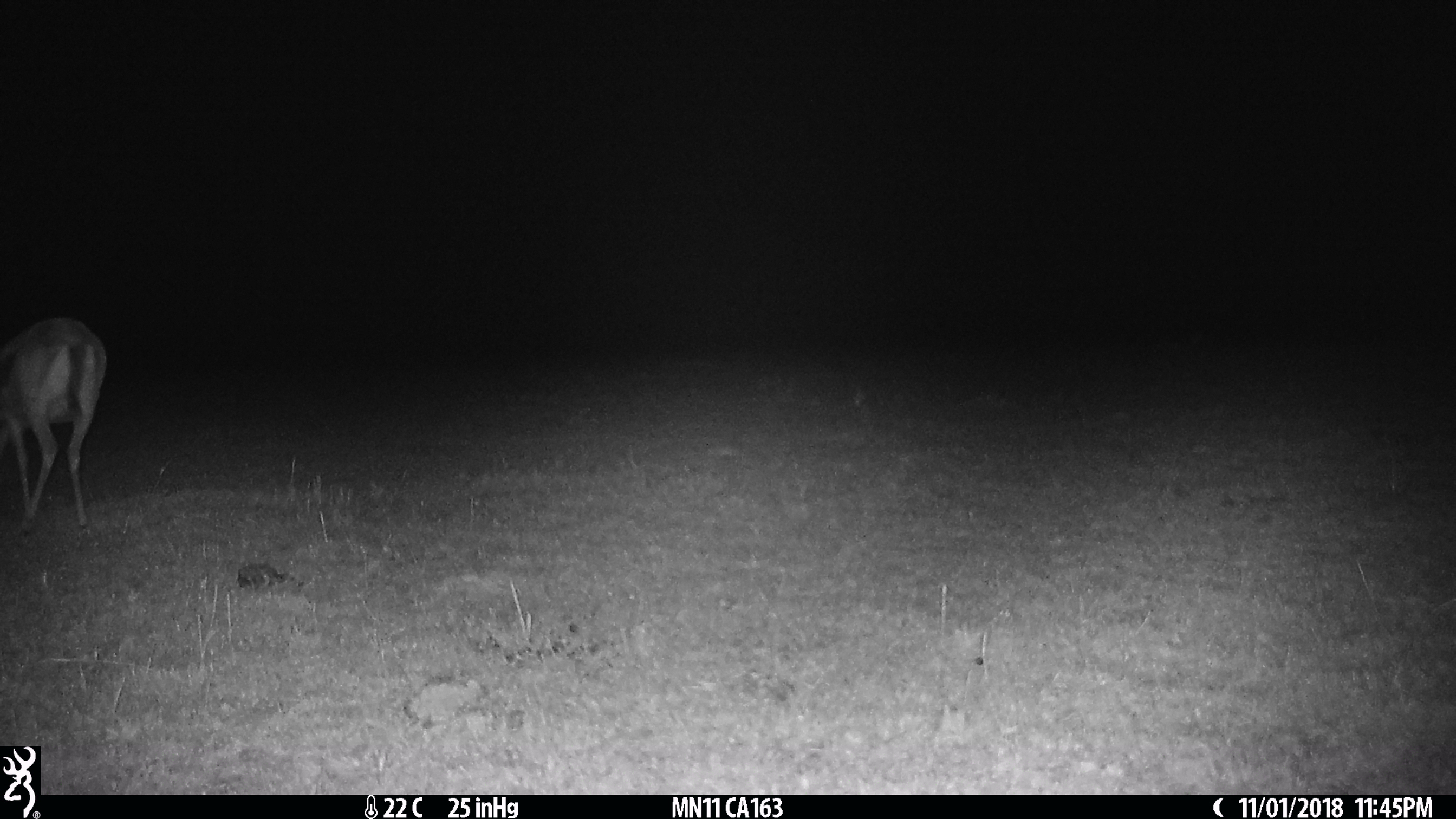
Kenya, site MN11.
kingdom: Animalia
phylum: Chordata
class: Mammalia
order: Artiodactyla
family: Bovidae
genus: Eudorcas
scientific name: Eudorcas thomsonii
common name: thomon's gazelle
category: gazelle thomsons